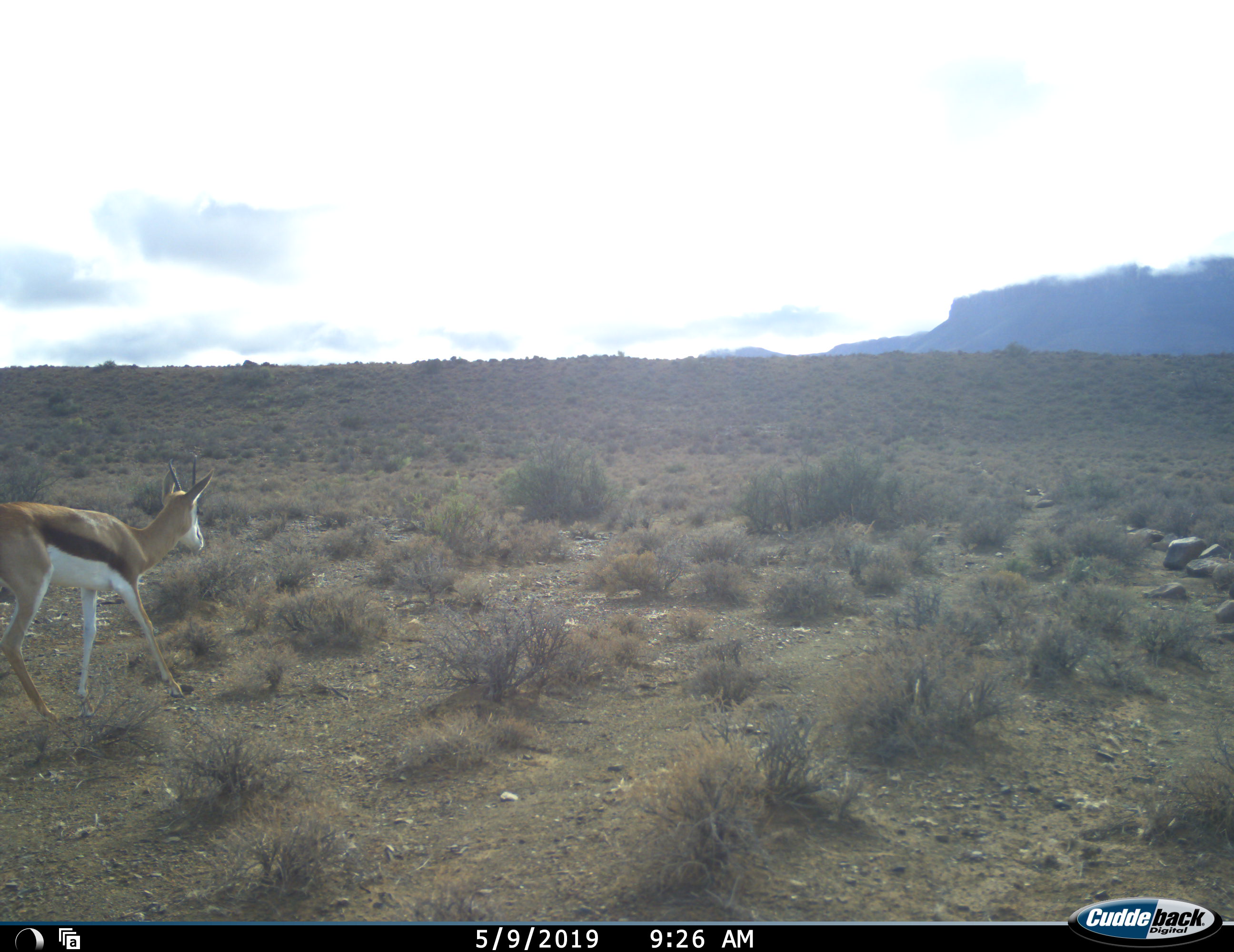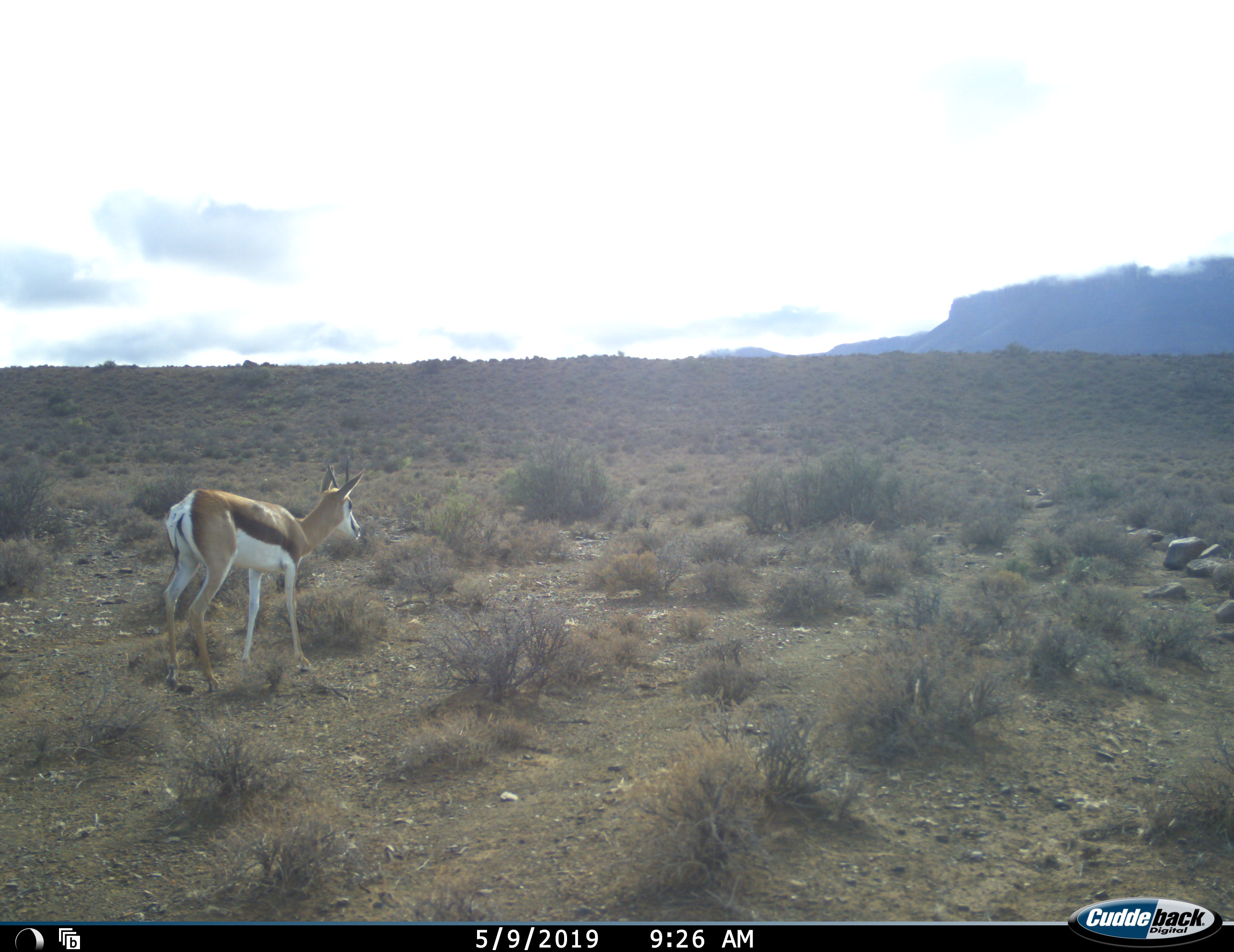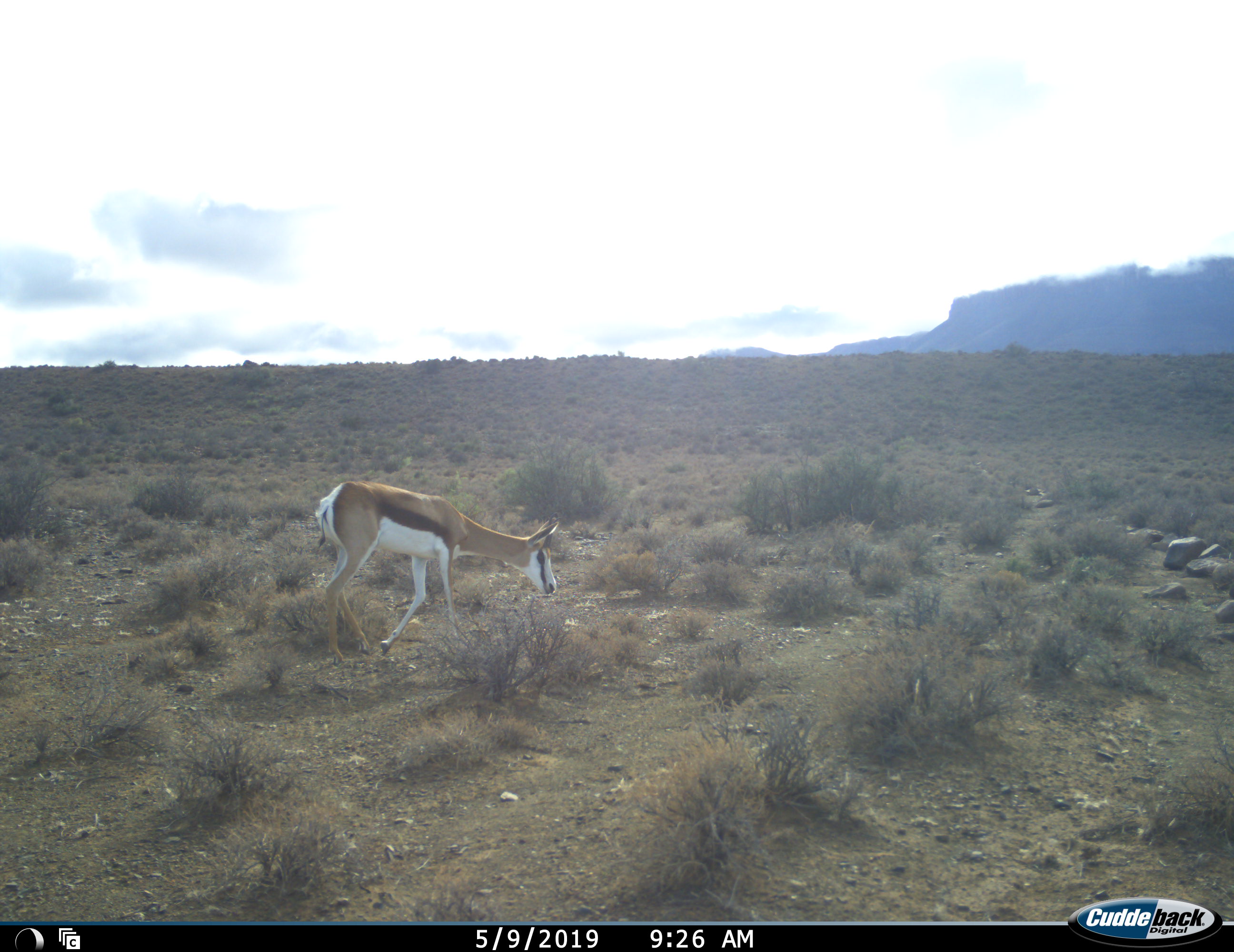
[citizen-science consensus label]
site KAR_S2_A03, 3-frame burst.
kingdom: Animalia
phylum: Chordata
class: Mammalia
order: Artiodactyla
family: Bovidae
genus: Antidorcas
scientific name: Antidorcas marsupialis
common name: springbok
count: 1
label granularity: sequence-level